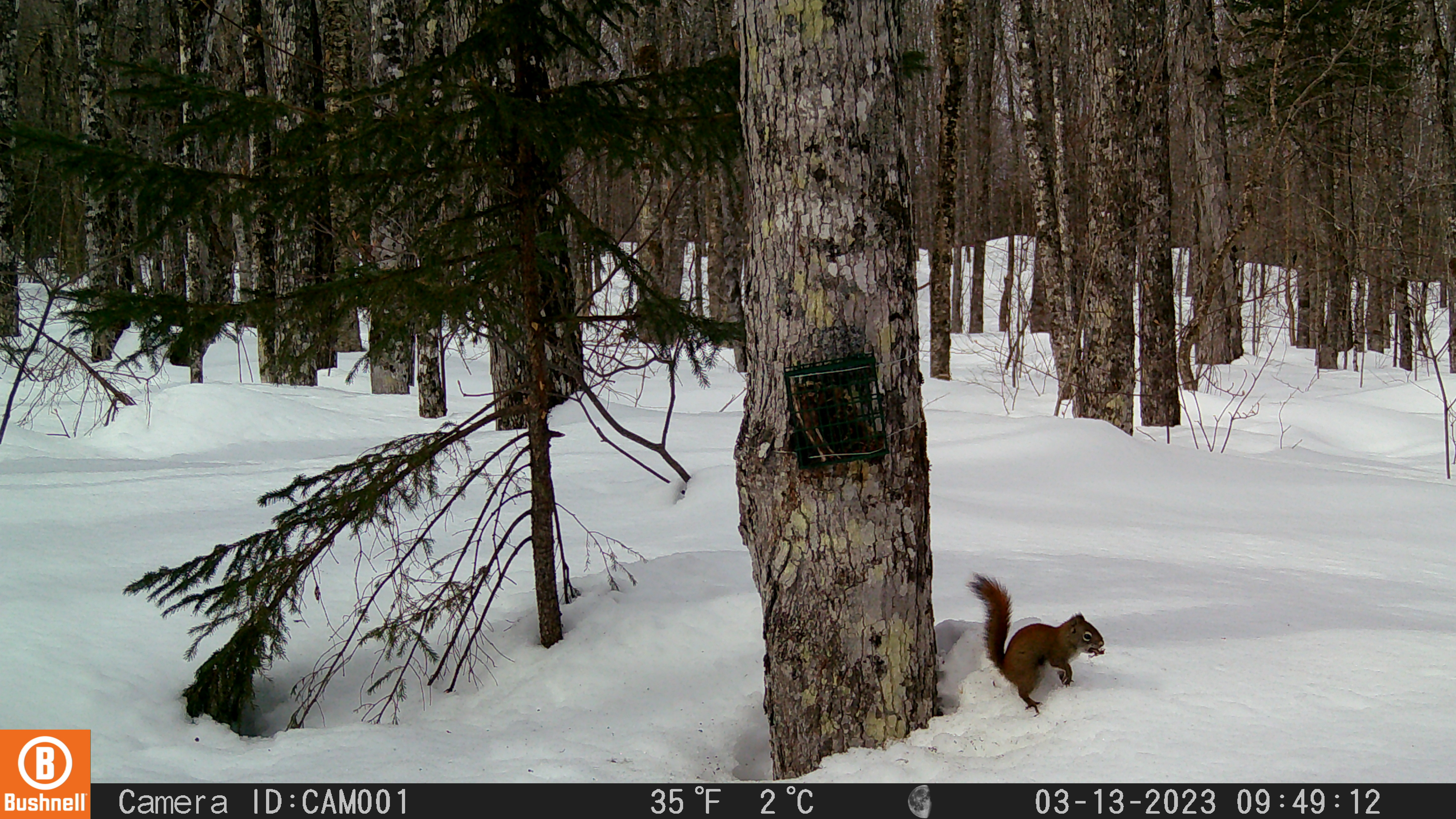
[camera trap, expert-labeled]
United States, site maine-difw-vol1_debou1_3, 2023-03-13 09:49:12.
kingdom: Animalia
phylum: Chordata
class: Mammalia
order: Rodentia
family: Sciuridae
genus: Tamiasciurus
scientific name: Tamiasciurus hudsonicus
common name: red squirrel